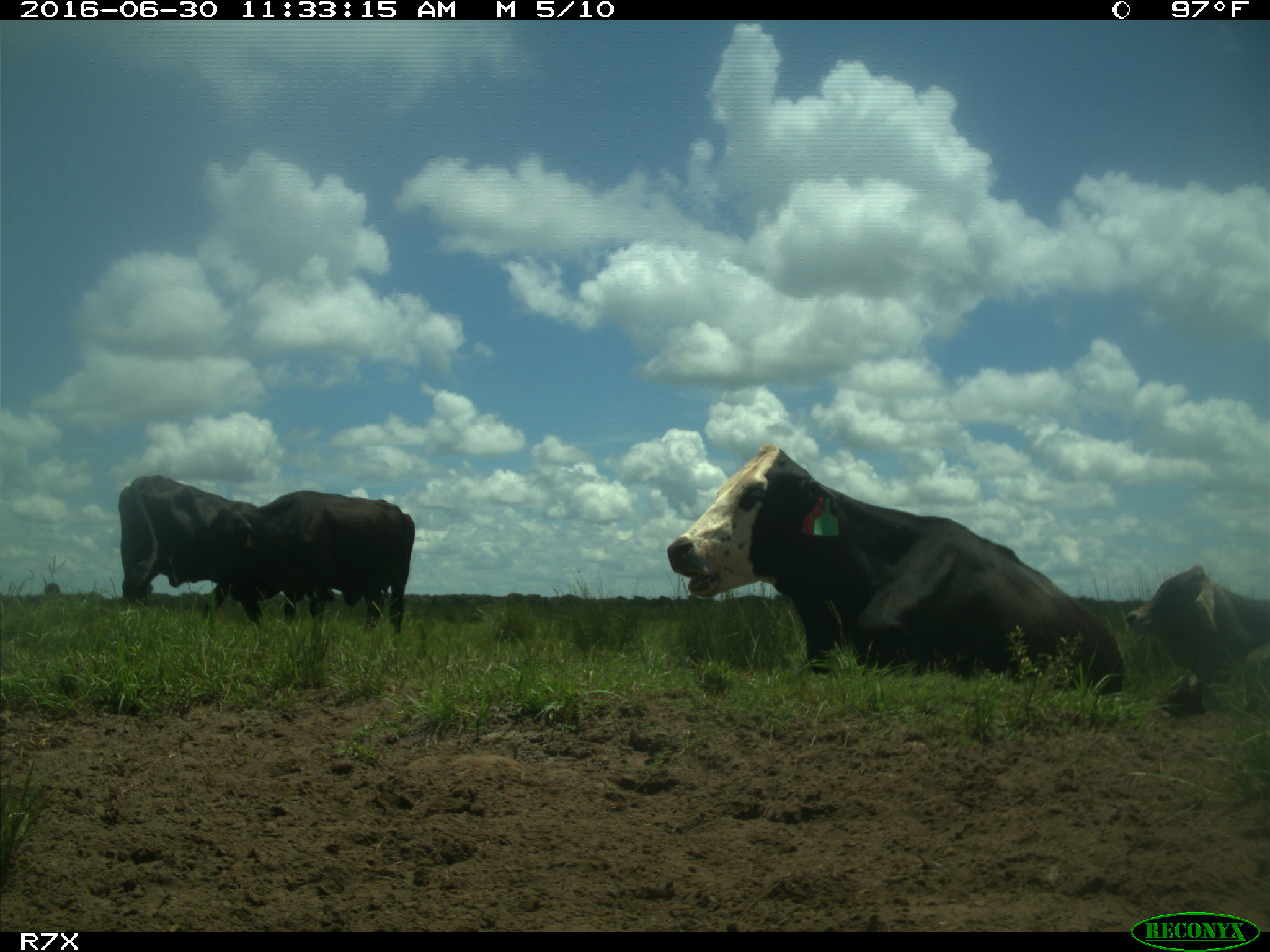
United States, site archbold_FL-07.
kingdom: Animalia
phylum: Chordata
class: Mammalia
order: Artiodactyla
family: Bovidae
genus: Bos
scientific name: Bos taurus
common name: domestic cow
Bos taurus (domestic cow).